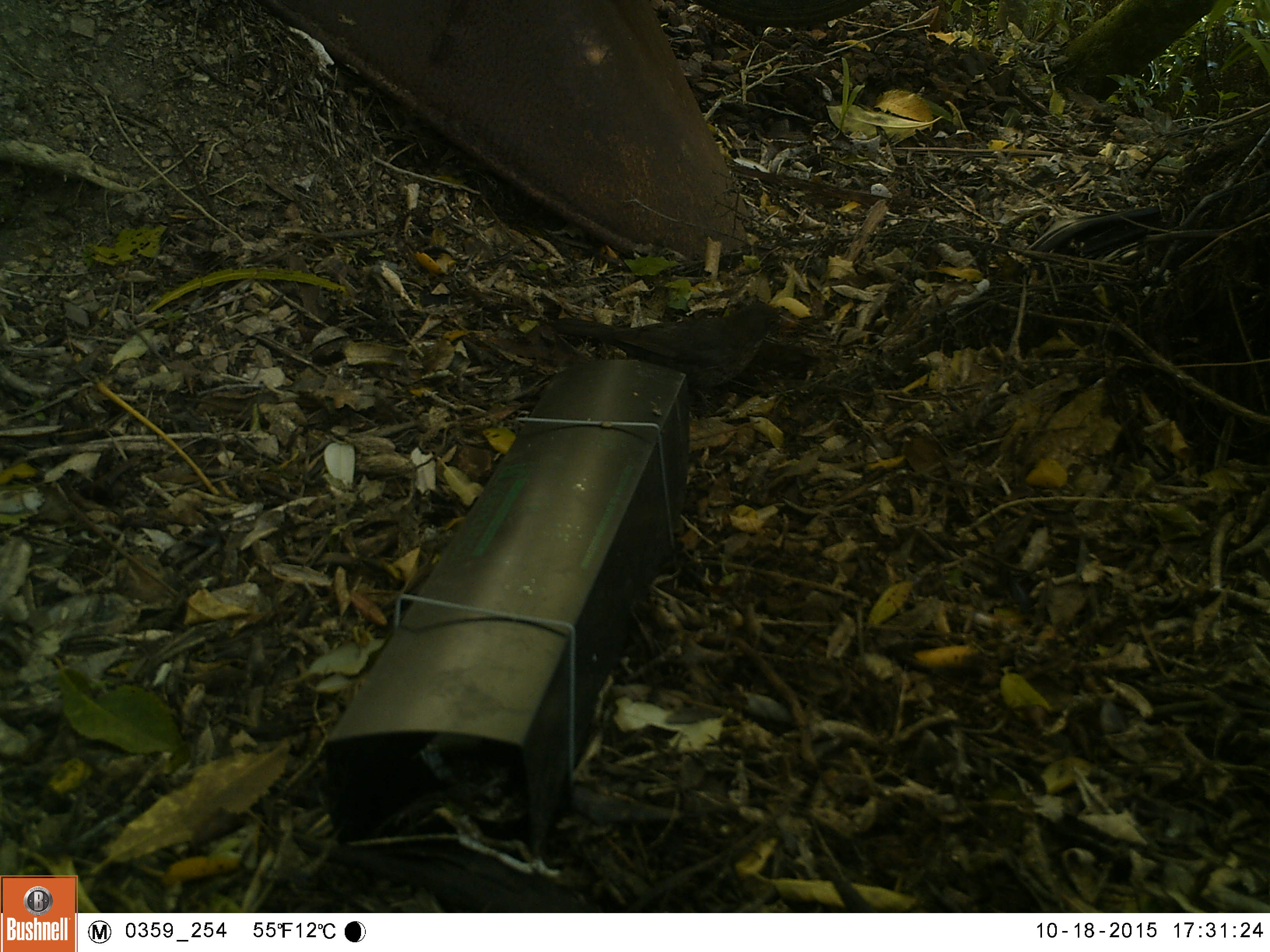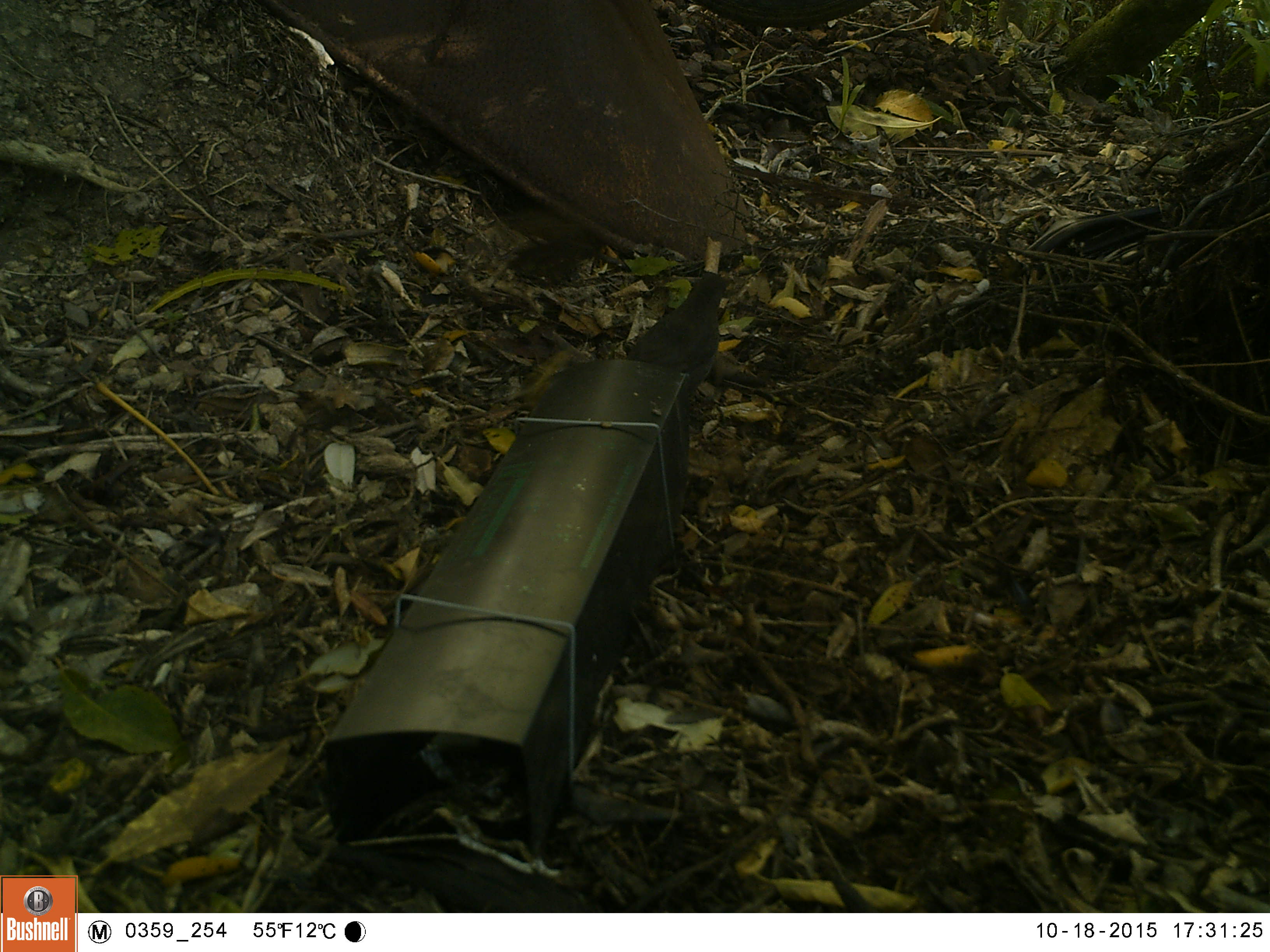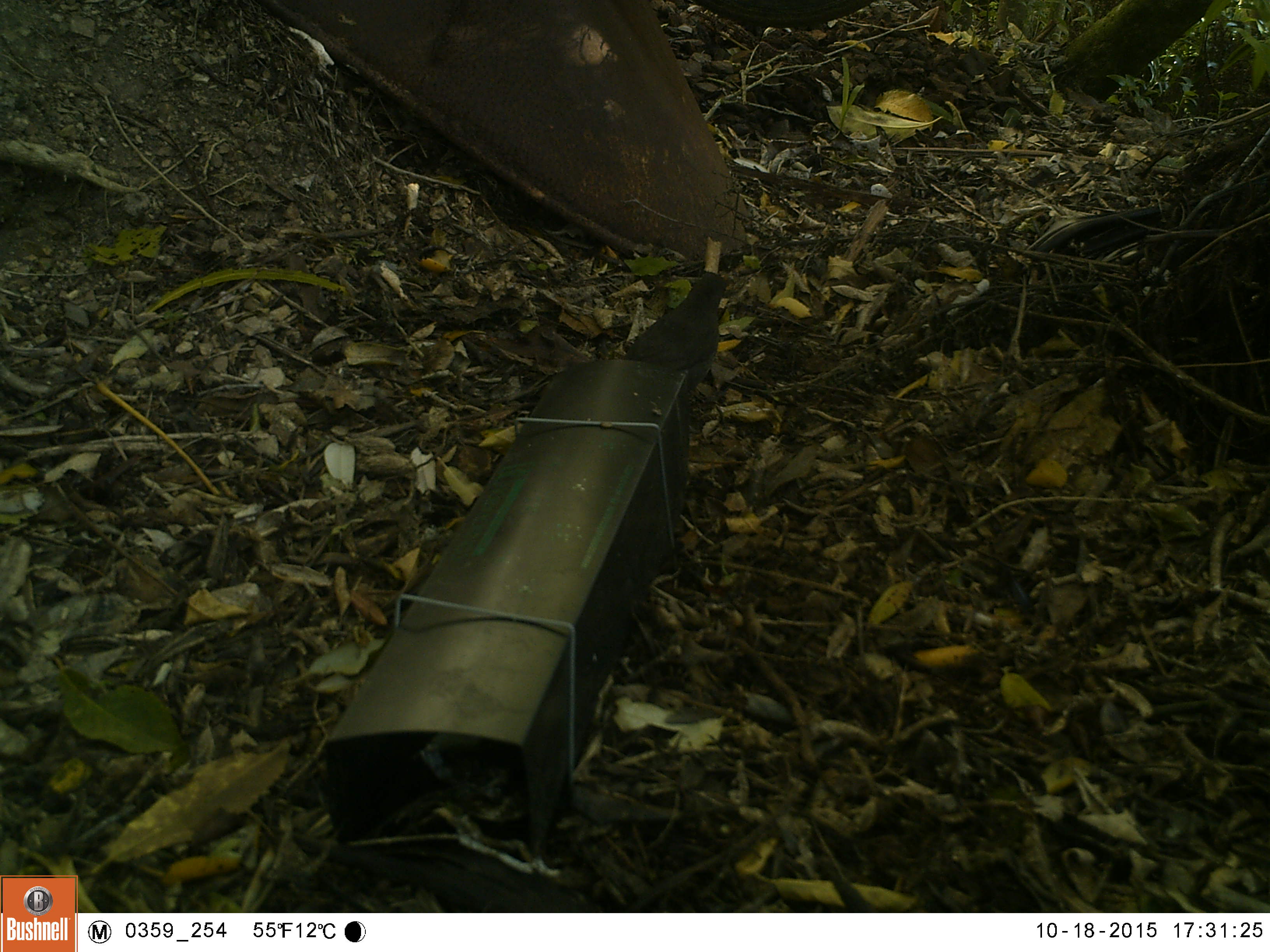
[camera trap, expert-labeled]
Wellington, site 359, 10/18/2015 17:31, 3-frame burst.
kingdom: Animalia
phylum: Chordata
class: Aves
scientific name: Aves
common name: bird